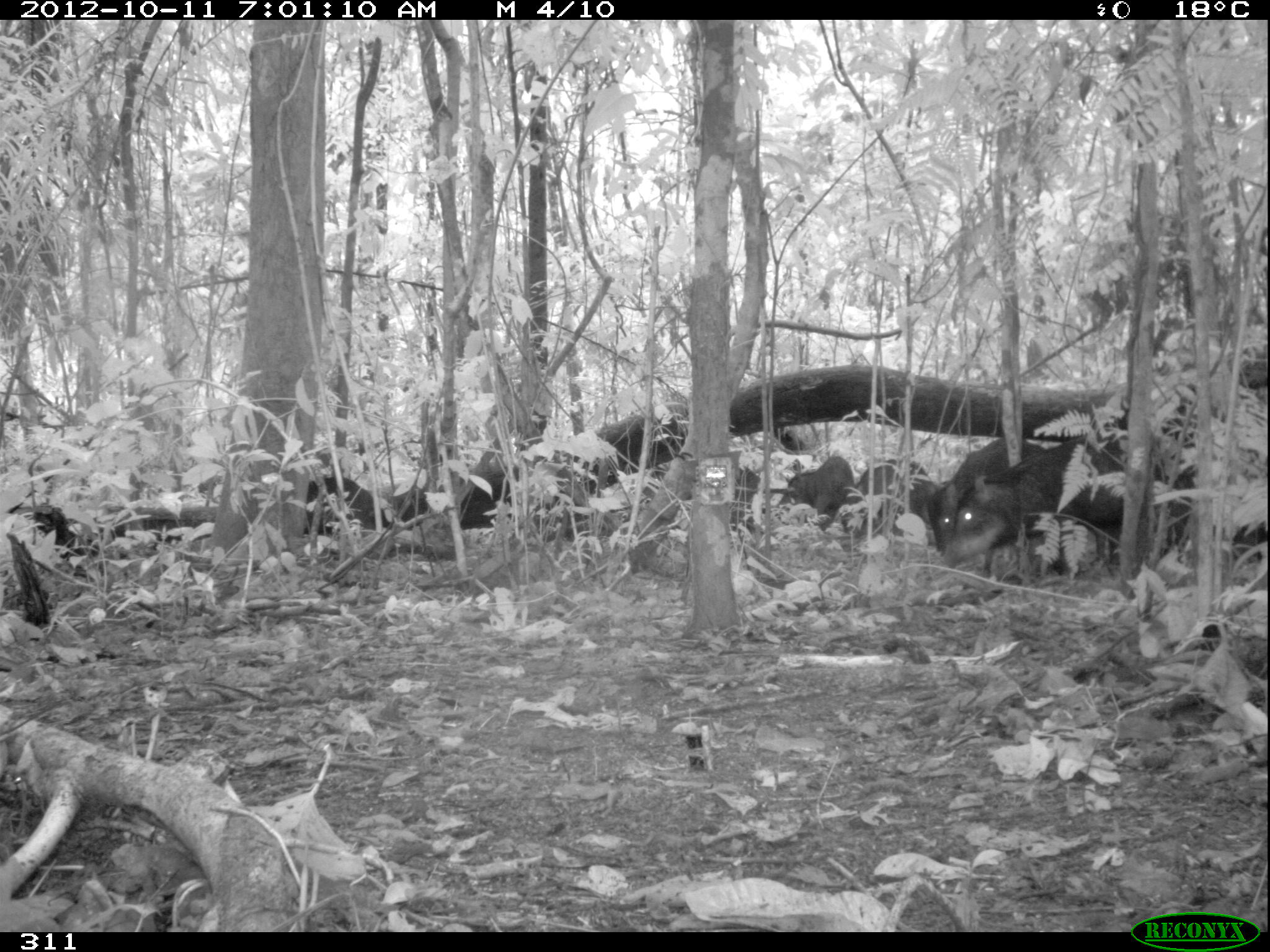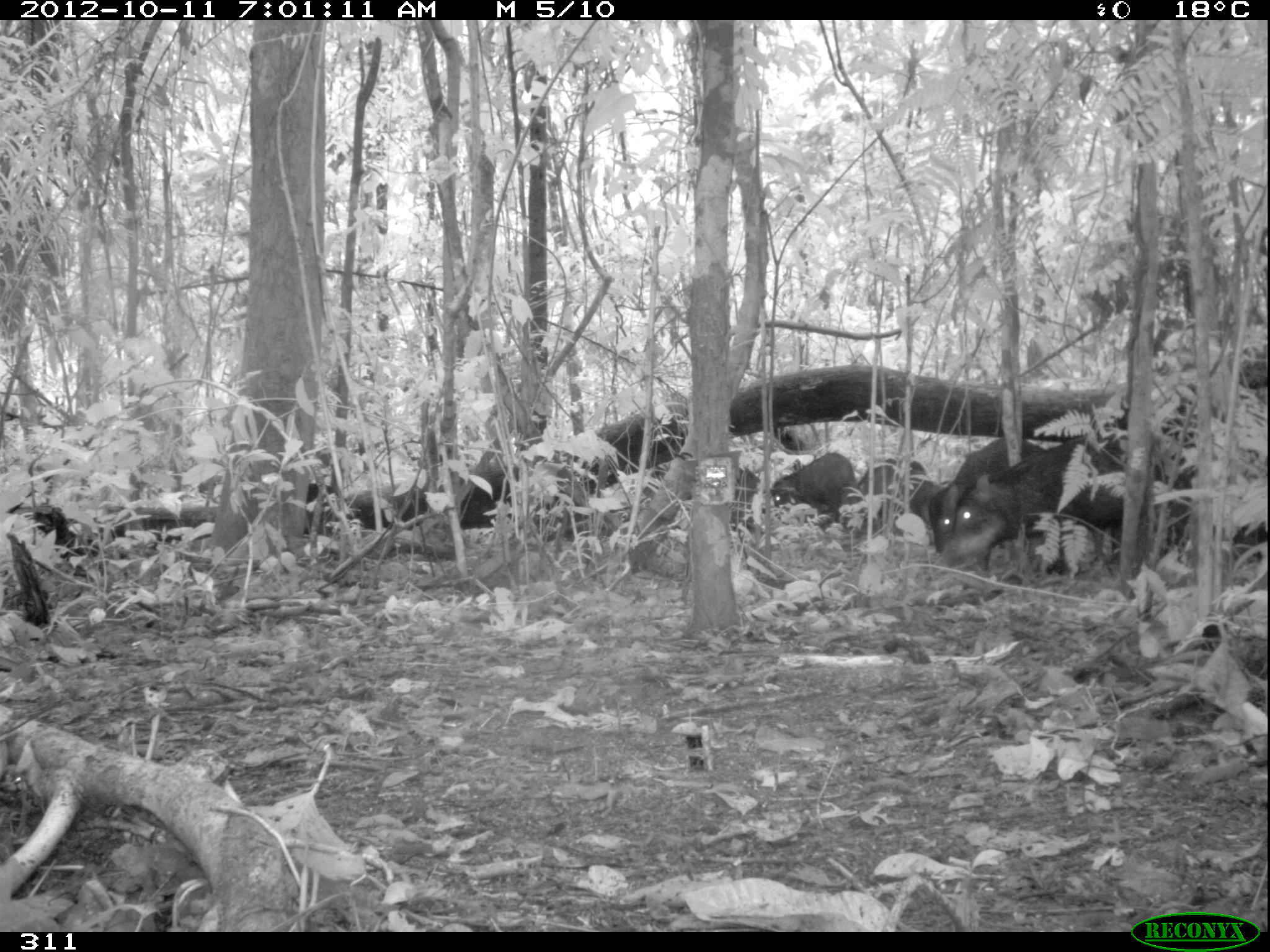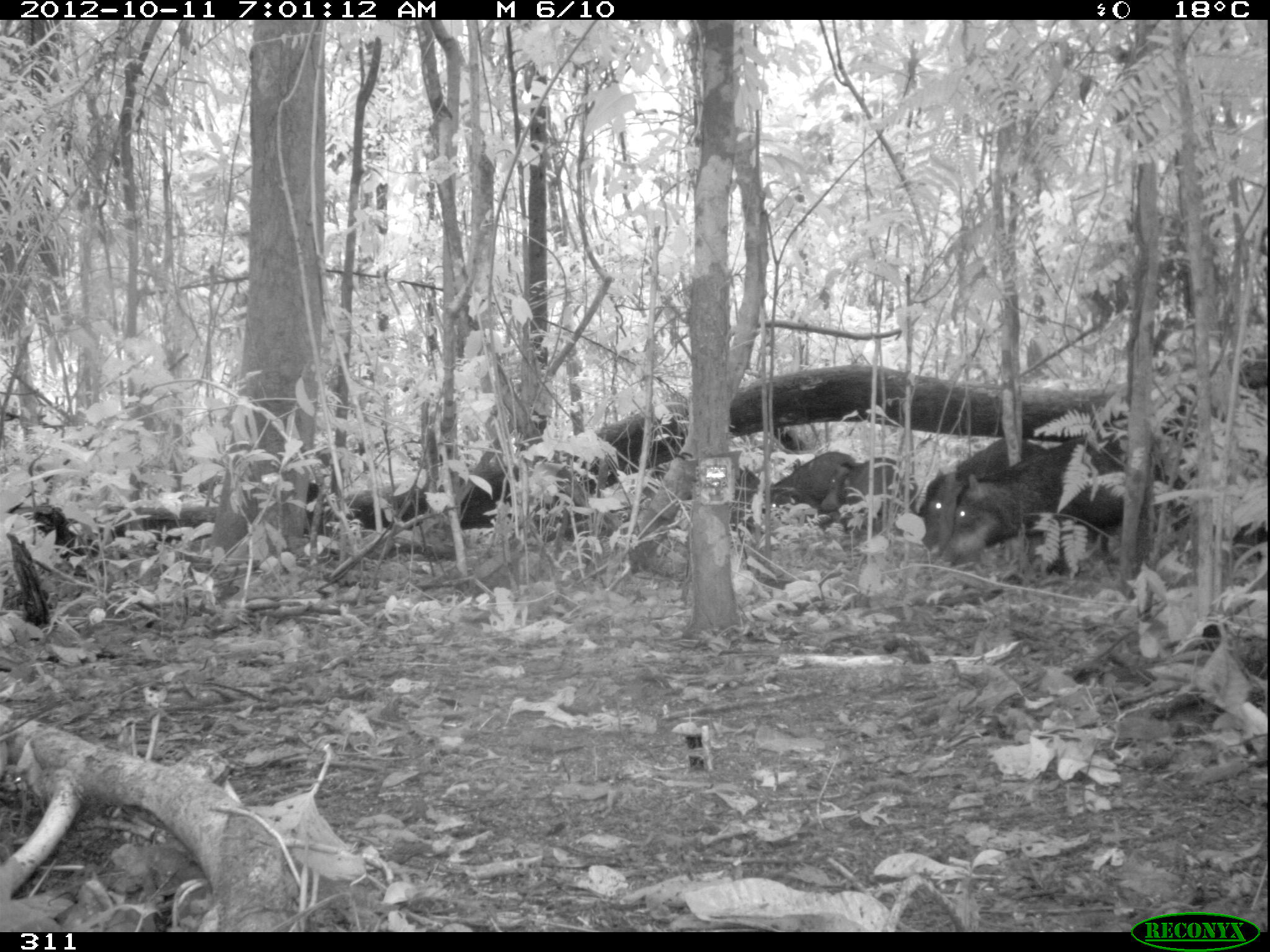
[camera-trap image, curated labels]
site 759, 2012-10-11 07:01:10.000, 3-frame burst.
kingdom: Animalia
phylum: Chordata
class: Mammalia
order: Artiodactyla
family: Tayassuidae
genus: Tayassu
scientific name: Tayassu pecari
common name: white-lipped peccary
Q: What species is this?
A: Tayassu pecari (white-lipped peccary).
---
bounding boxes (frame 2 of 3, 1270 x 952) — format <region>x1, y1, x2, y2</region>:
tayassu pecari: <region>949, 429, 1173, 574</region>; <region>929, 434, 1048, 553</region>; <region>642, 465, 760, 533</region>; <region>840, 458, 928, 530</region>; <region>771, 453, 855, 527</region>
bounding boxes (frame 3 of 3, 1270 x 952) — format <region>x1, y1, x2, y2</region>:
tayassu pecari: <region>942, 436, 1188, 576</region>; <region>920, 439, 1047, 549</region>; <region>641, 463, 765, 535</region>; <region>820, 456, 918, 541</region>; <region>764, 450, 857, 532</region>